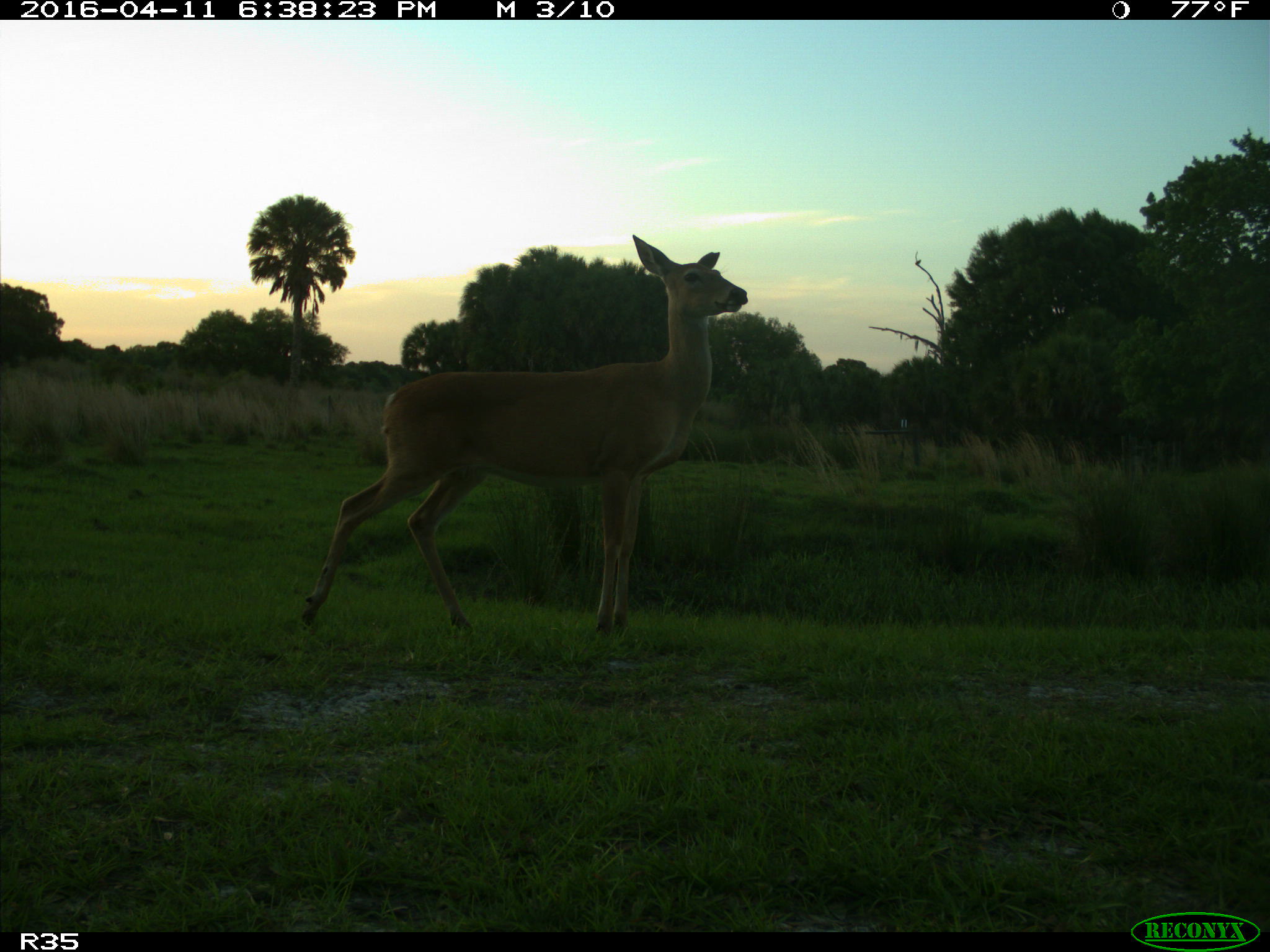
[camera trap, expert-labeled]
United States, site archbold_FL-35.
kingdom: Animalia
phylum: Chordata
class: Mammalia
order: Artiodactyla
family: Cervidae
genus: Odocoileus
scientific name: Odocoileus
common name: deer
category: unidentified deer